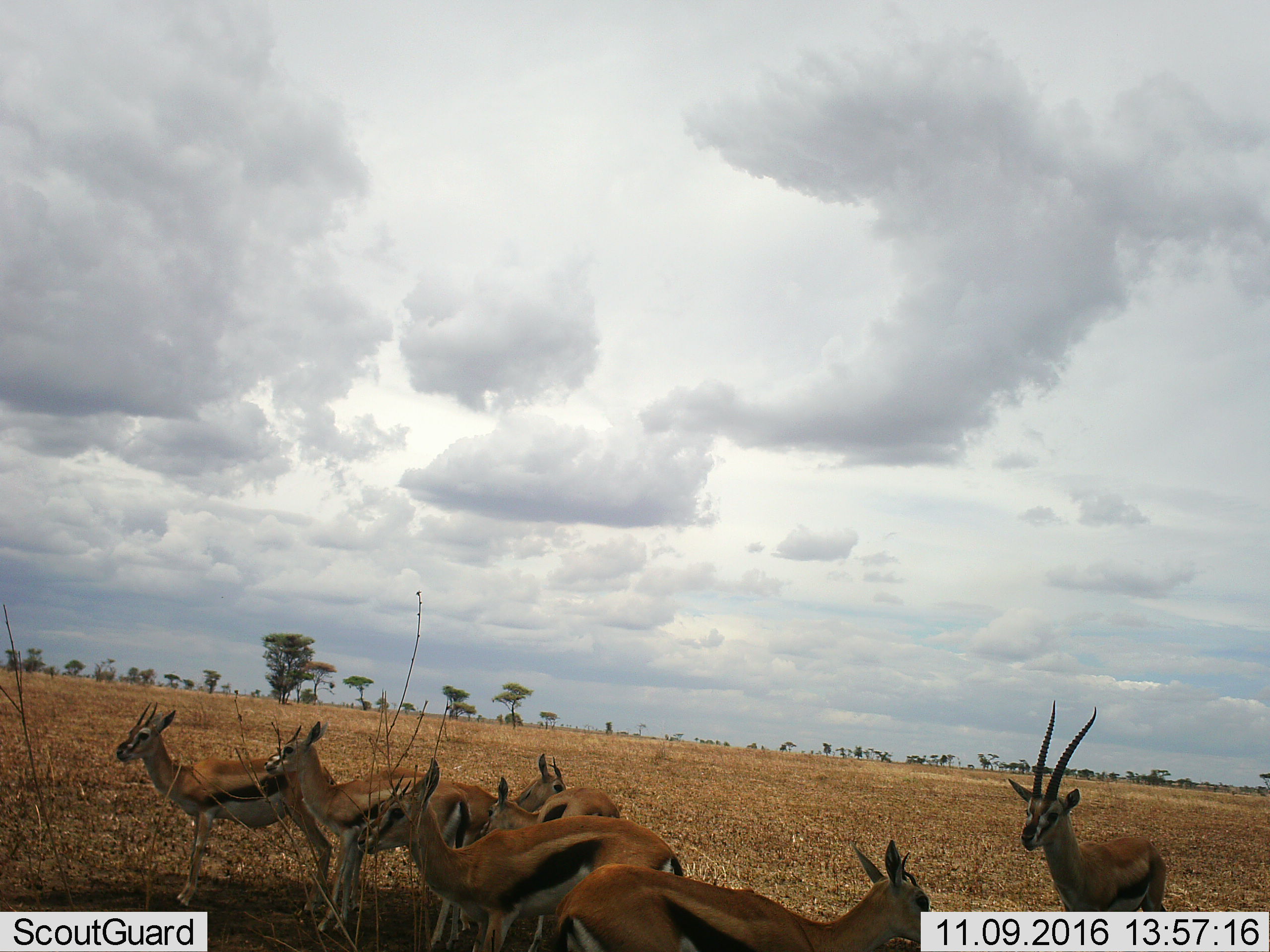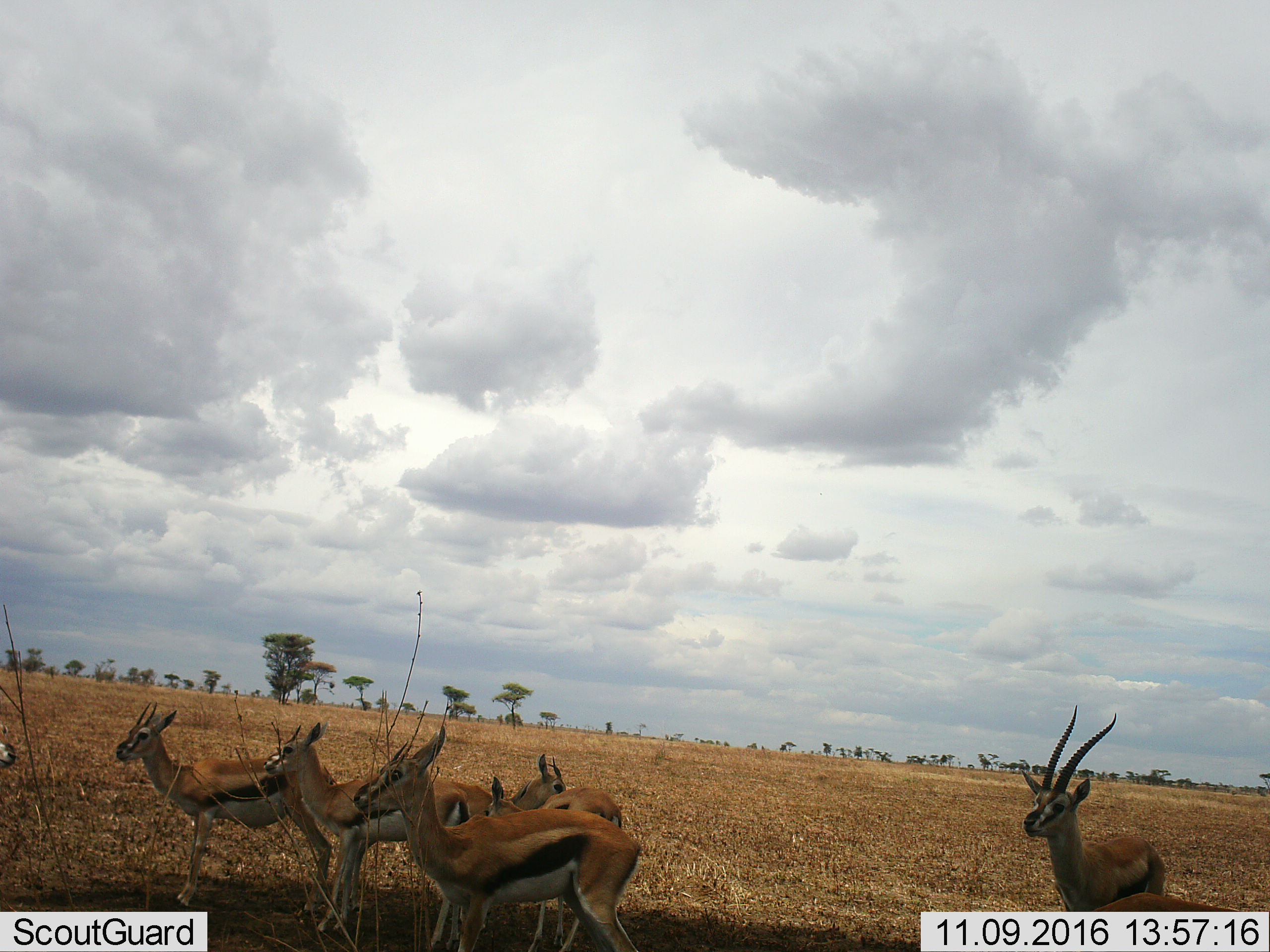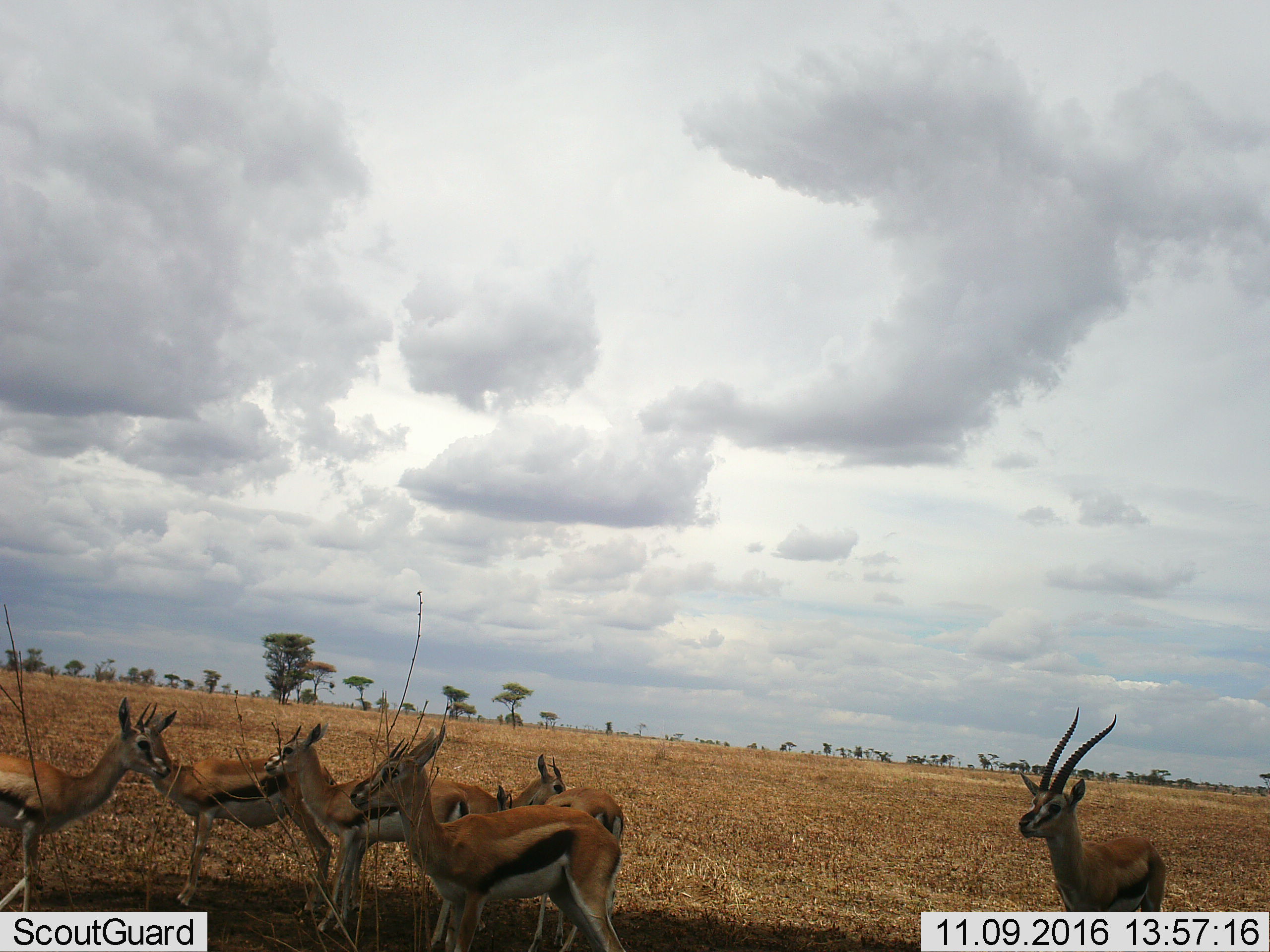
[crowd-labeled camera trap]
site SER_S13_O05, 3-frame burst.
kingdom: Animalia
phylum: Chordata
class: Mammalia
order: Artiodactyla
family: Bovidae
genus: Eudorcas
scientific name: Eudorcas thomsonii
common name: thomson's gazelle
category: gazellethomsons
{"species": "gazellethomsons (thomson's gazelle) (Eudorcas thomsonii)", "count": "7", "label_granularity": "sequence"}